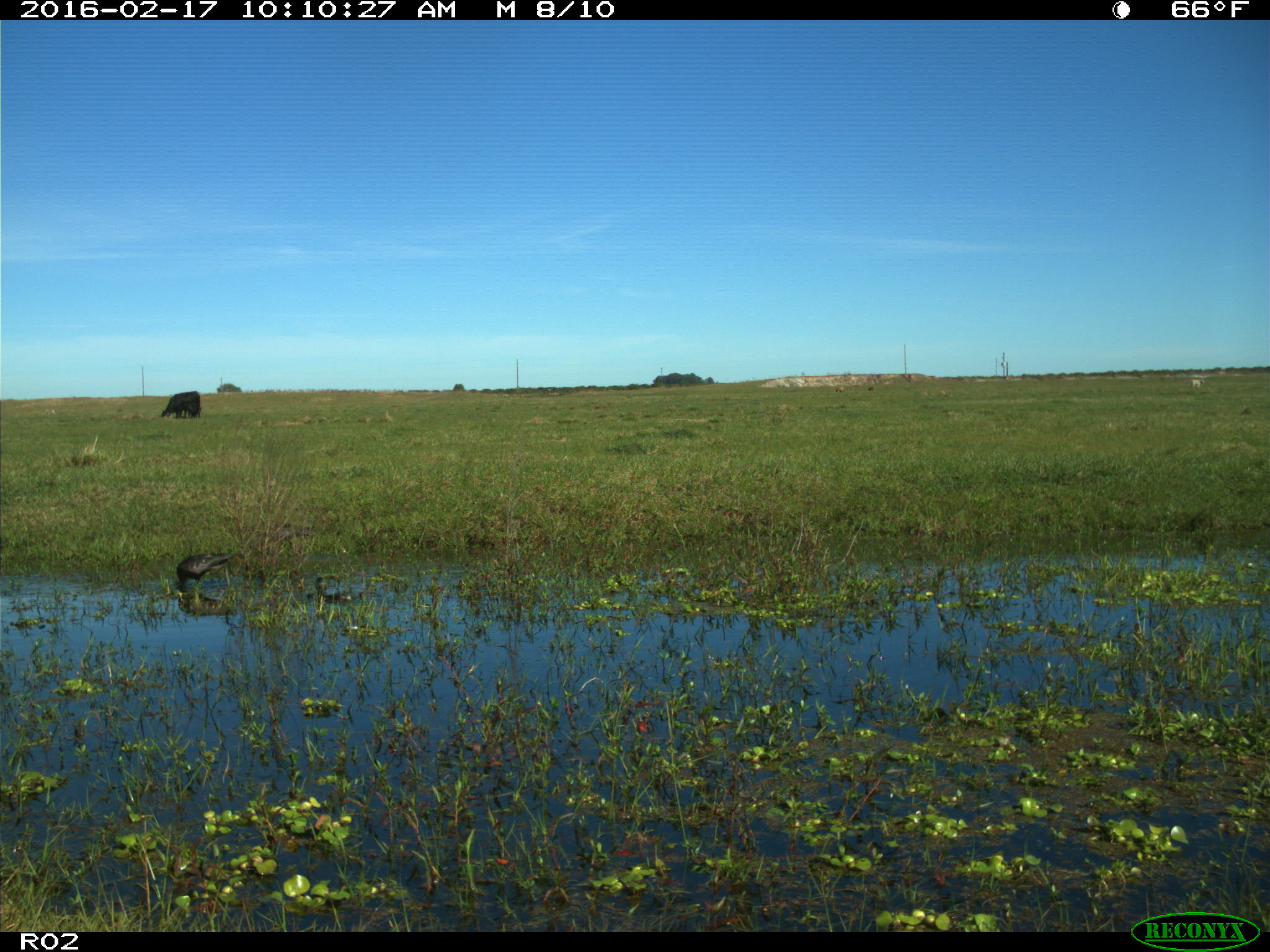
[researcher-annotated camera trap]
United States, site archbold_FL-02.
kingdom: Animalia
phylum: Chordata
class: Aves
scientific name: Aves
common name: birds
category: unidentified bird